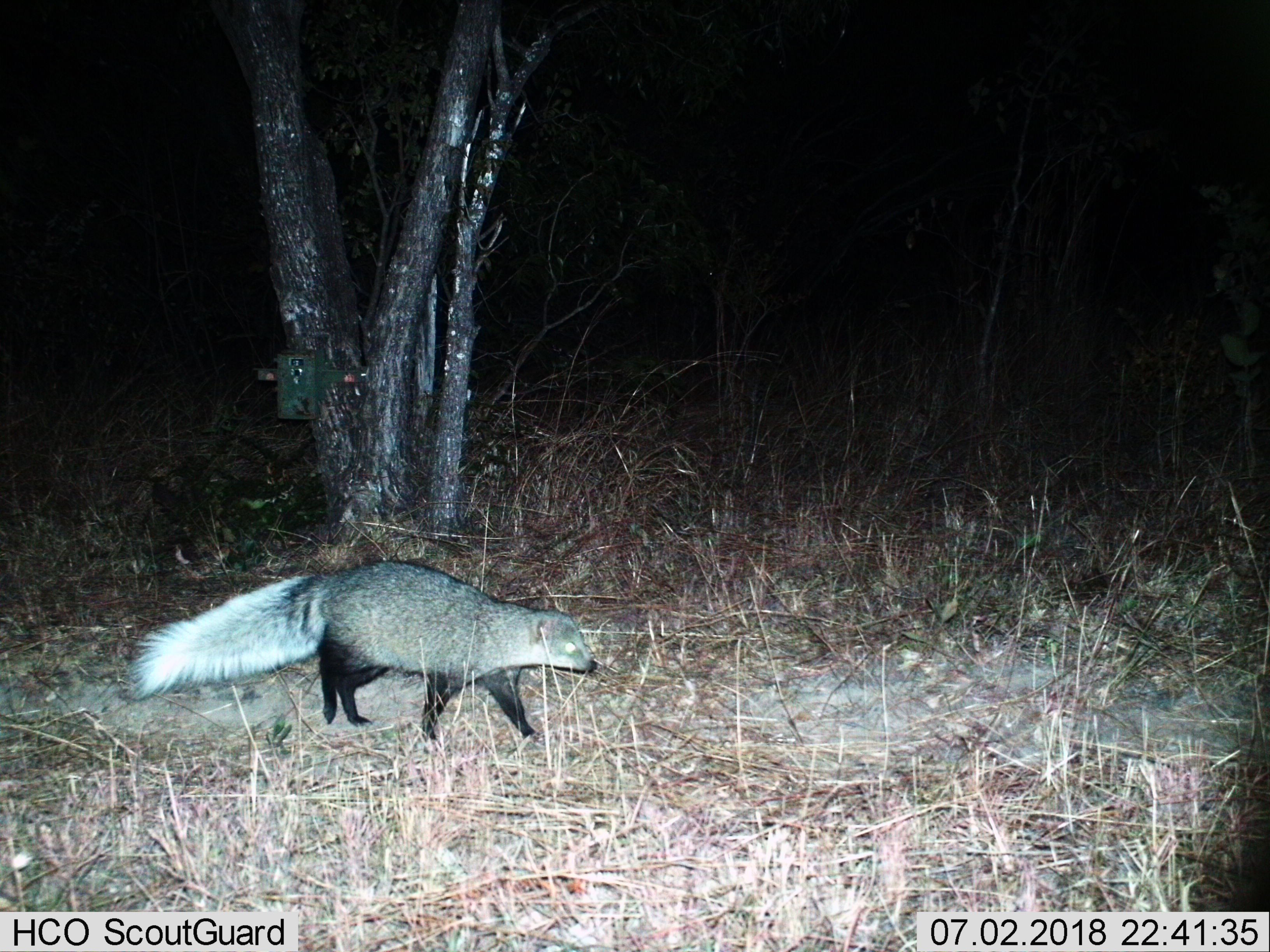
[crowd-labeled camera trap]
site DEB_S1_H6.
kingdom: Animalia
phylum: Chordata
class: Mammalia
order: Carnivora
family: Herpestidae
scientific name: Herpestidae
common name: mongoose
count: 1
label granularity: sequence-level